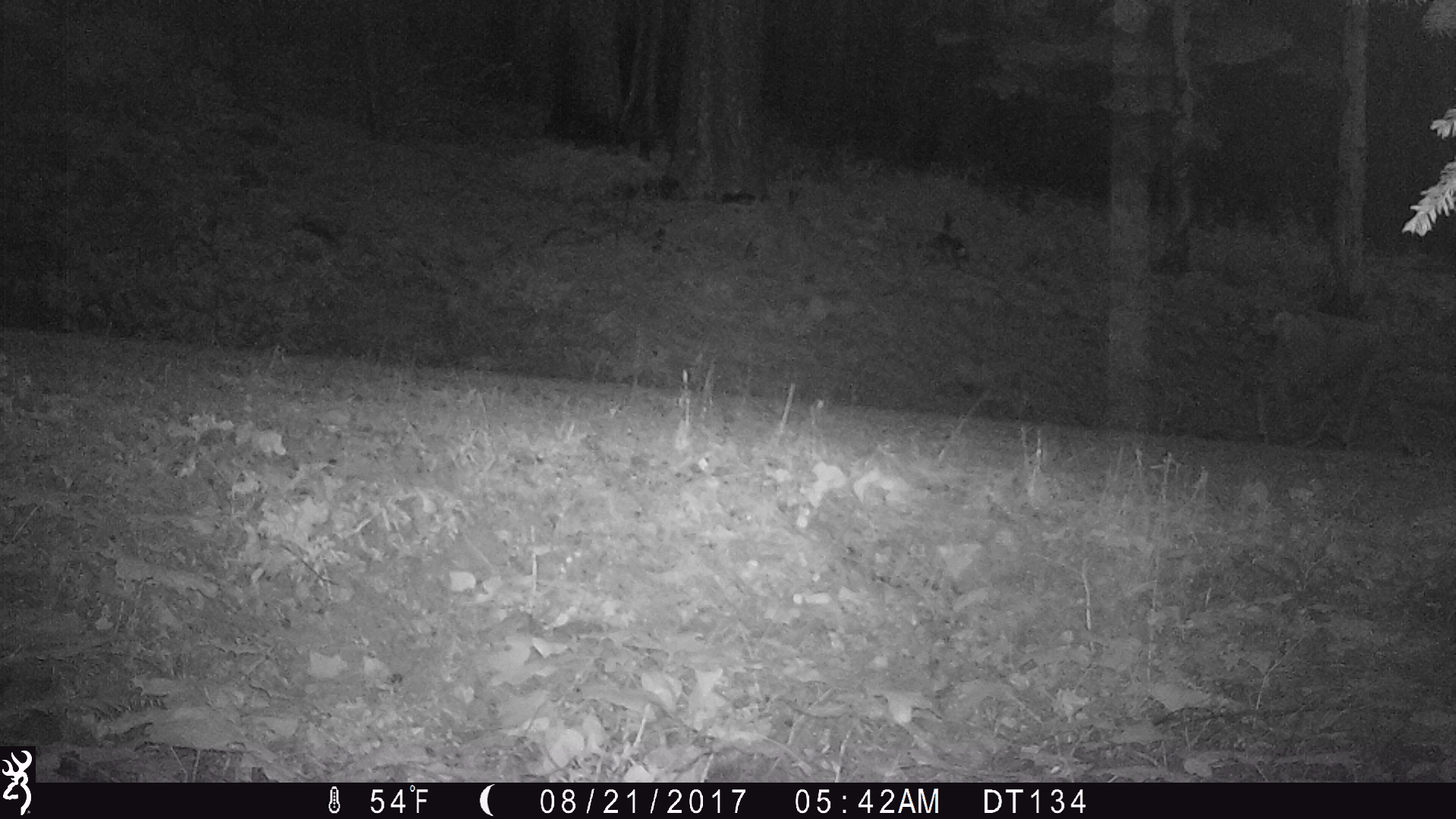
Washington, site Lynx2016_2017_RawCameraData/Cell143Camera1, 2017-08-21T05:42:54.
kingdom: Animalia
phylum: Chordata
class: Mammalia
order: Artiodactyla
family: Cervidae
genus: Odocoileus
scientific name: Odocoileus hemionus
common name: mule deer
Odocoileus hemionus (mule deer). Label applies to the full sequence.